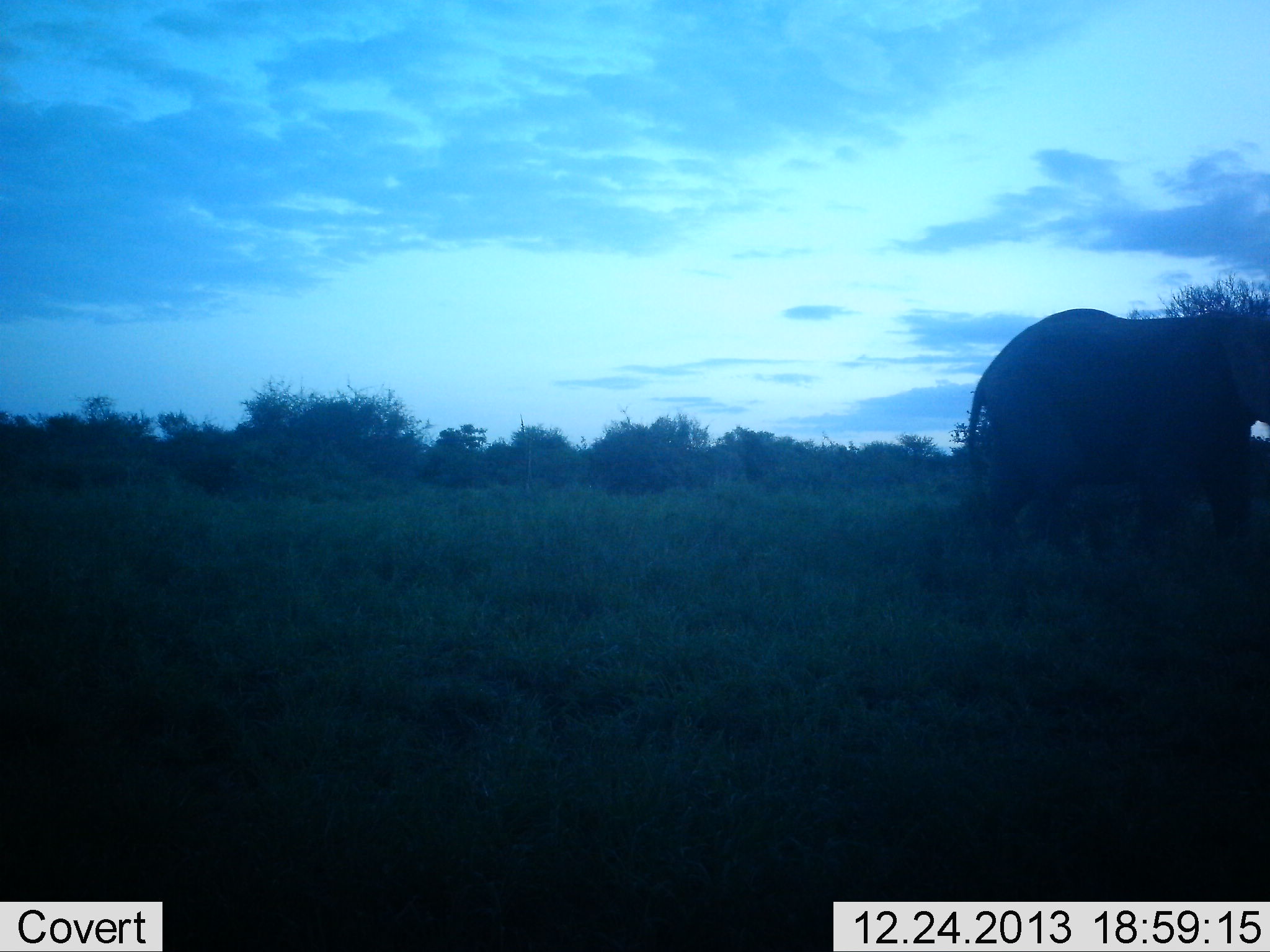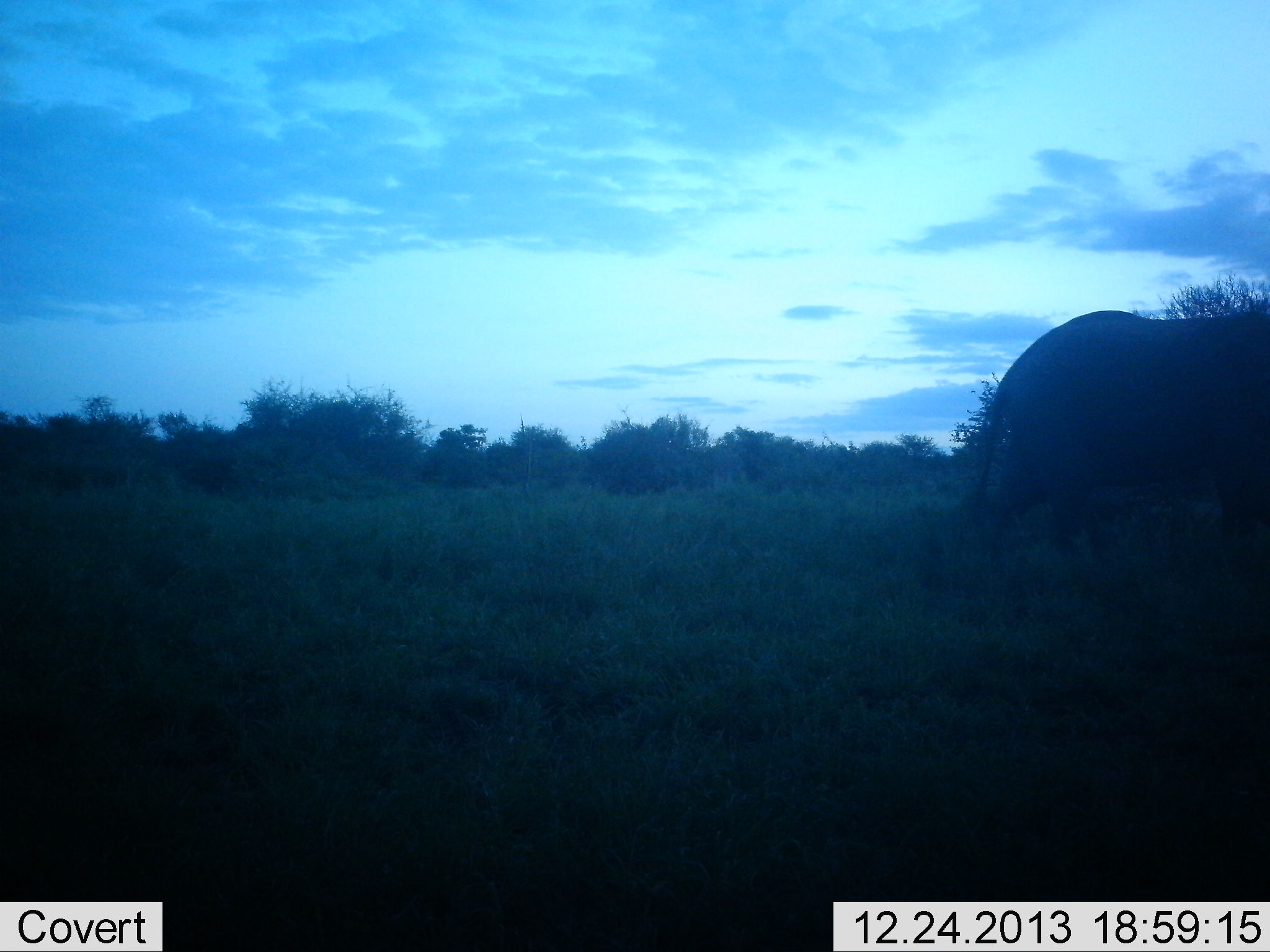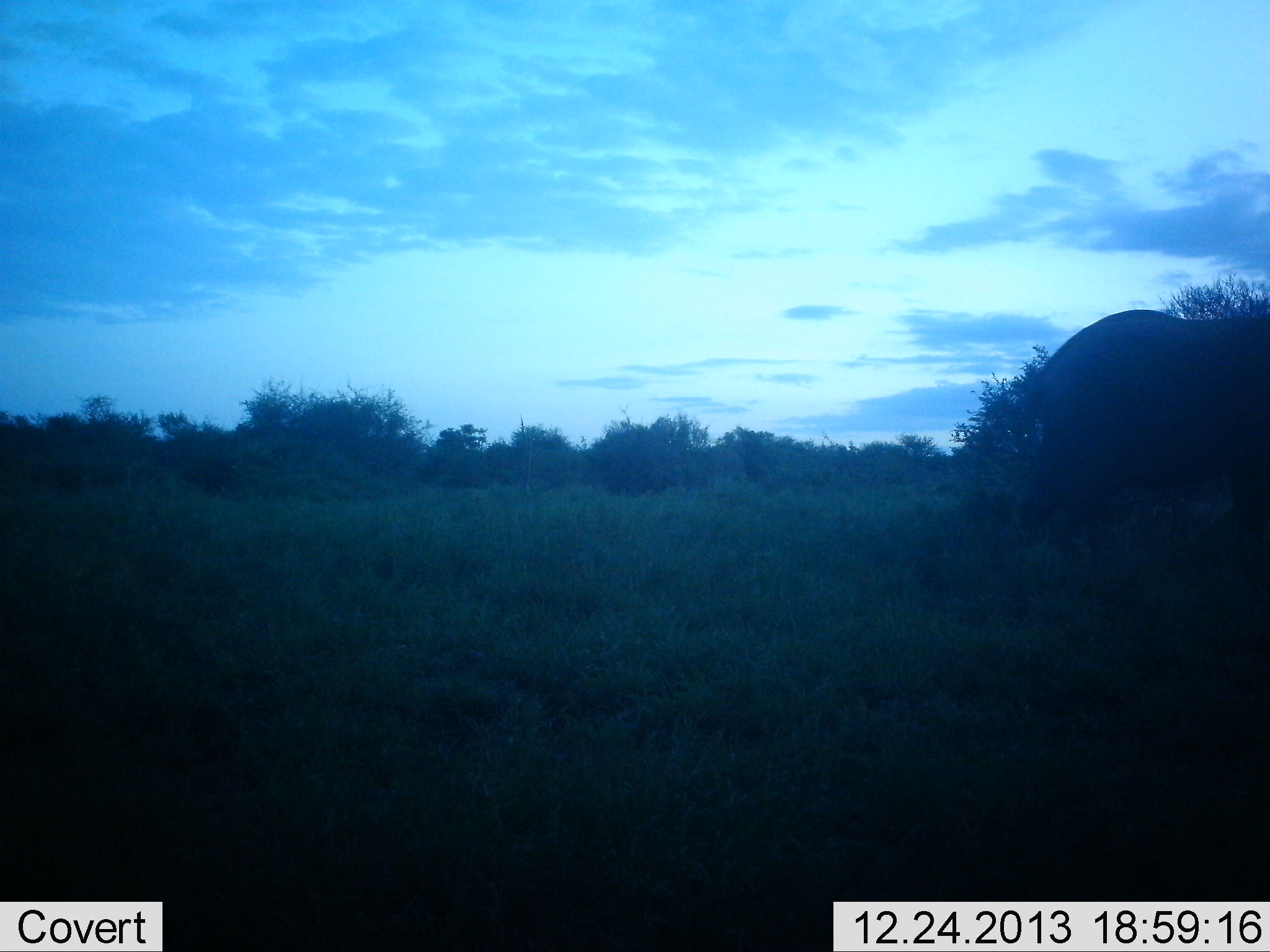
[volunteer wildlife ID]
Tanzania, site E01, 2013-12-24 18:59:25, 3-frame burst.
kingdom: Animalia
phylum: Chordata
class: Mammalia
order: Proboscidea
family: Elephantidae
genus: Loxodonta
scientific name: Loxodonta africana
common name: african bush elephant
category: elephant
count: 1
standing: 10%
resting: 0%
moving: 90%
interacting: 0%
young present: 10%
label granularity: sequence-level